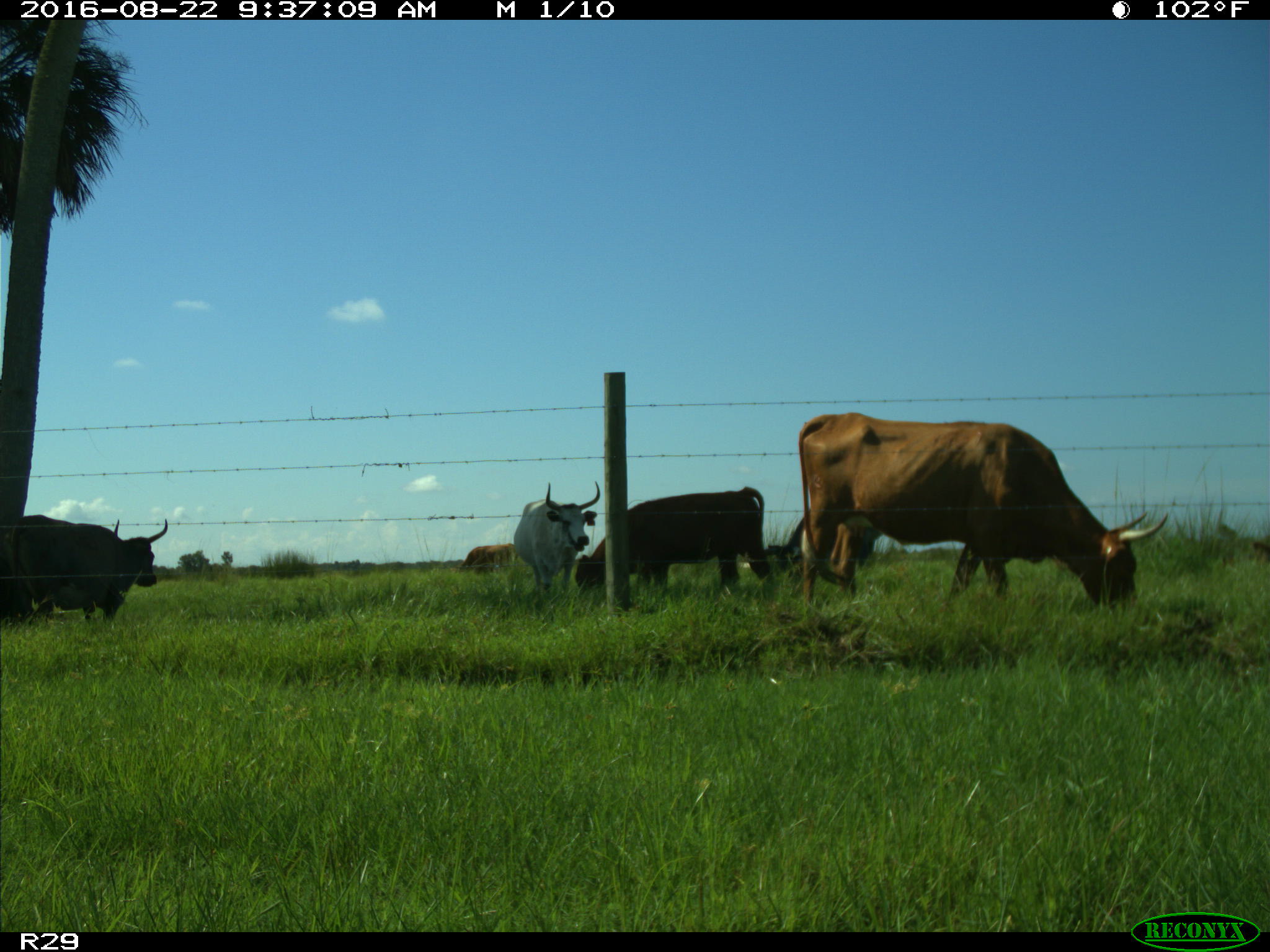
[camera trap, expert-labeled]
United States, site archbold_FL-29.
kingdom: Animalia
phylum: Chordata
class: Mammalia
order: Artiodactyla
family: Bovidae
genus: Bos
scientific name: Bos taurus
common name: domestic cow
Bos taurus (domestic cow).